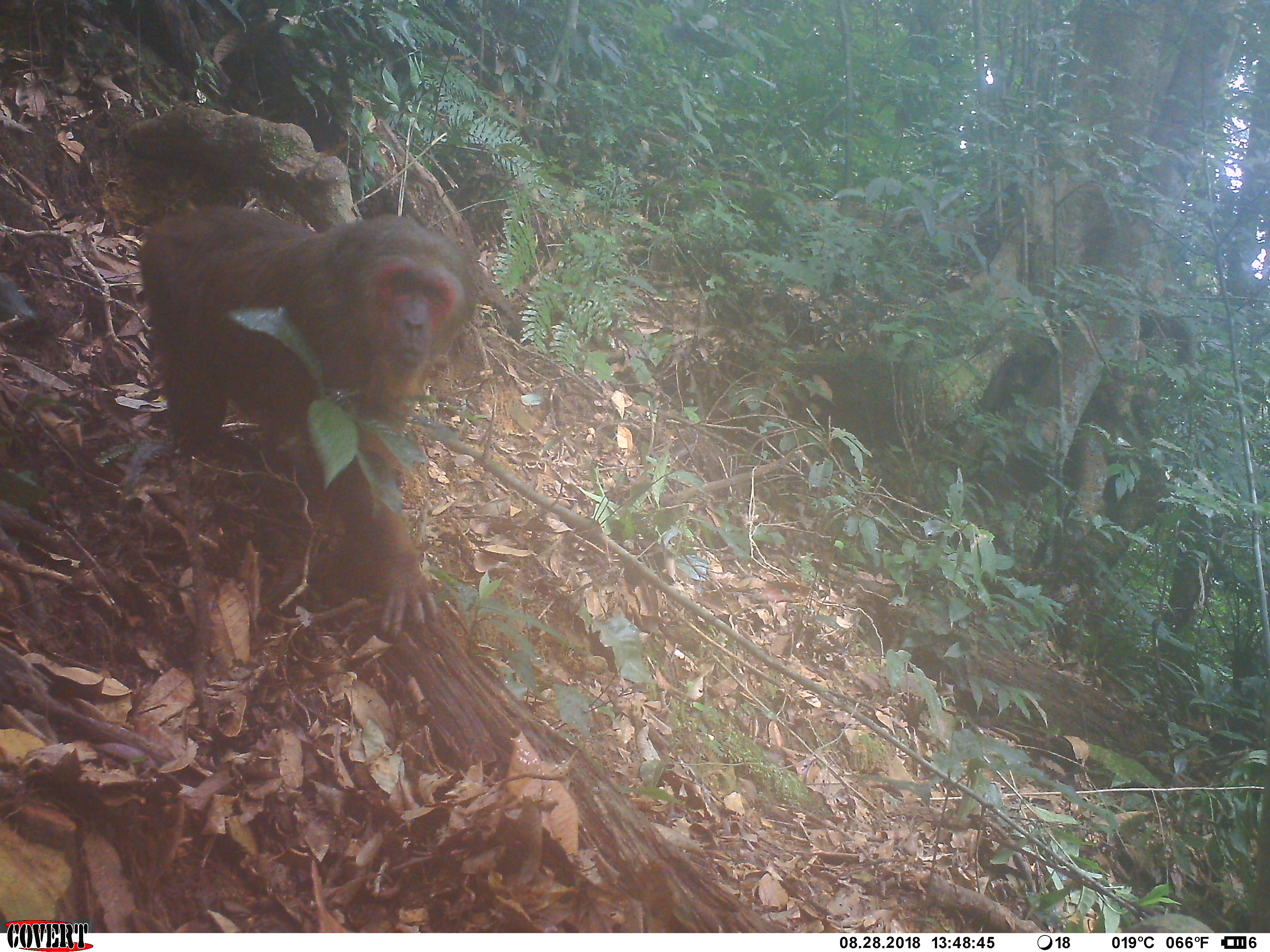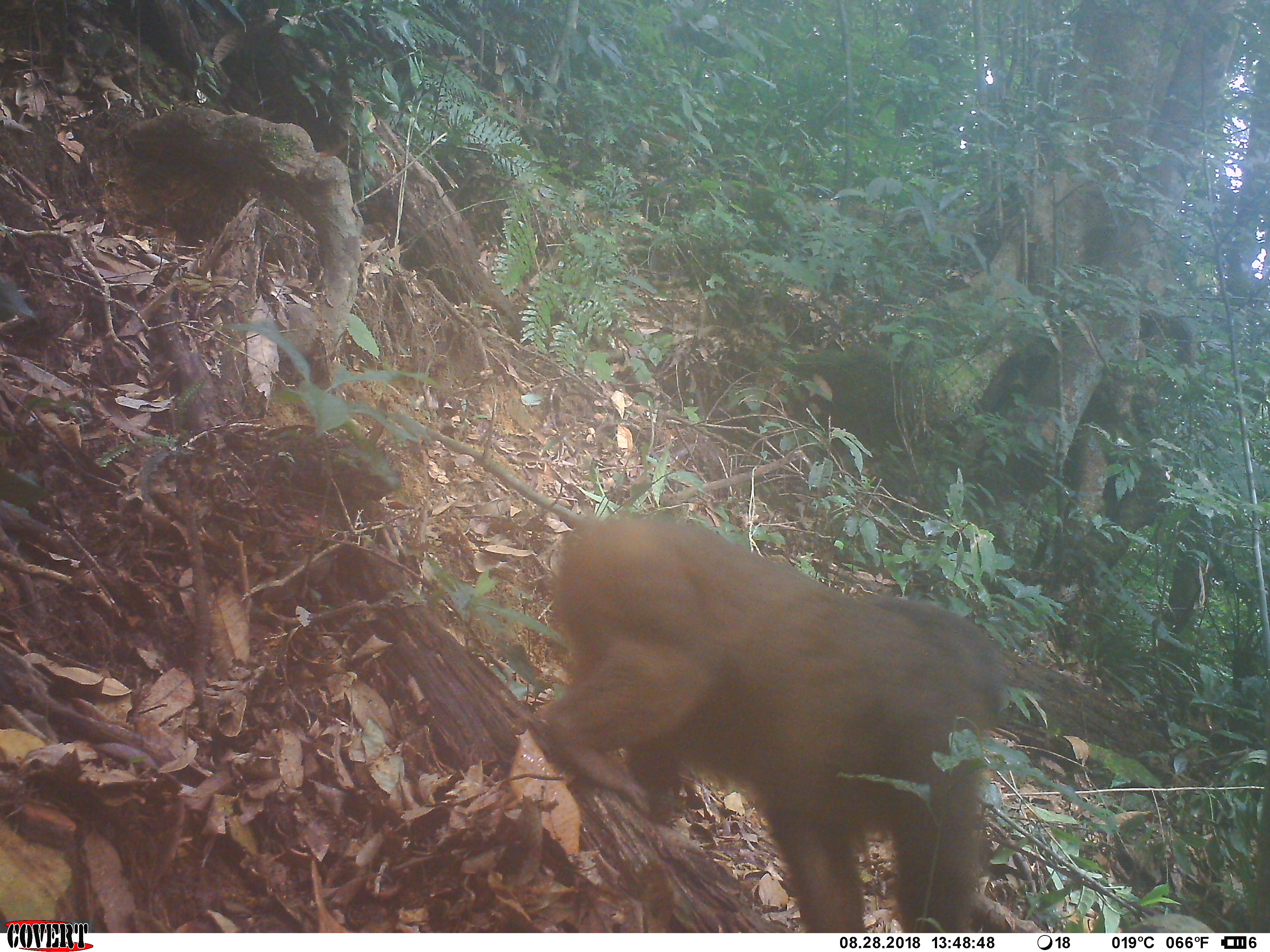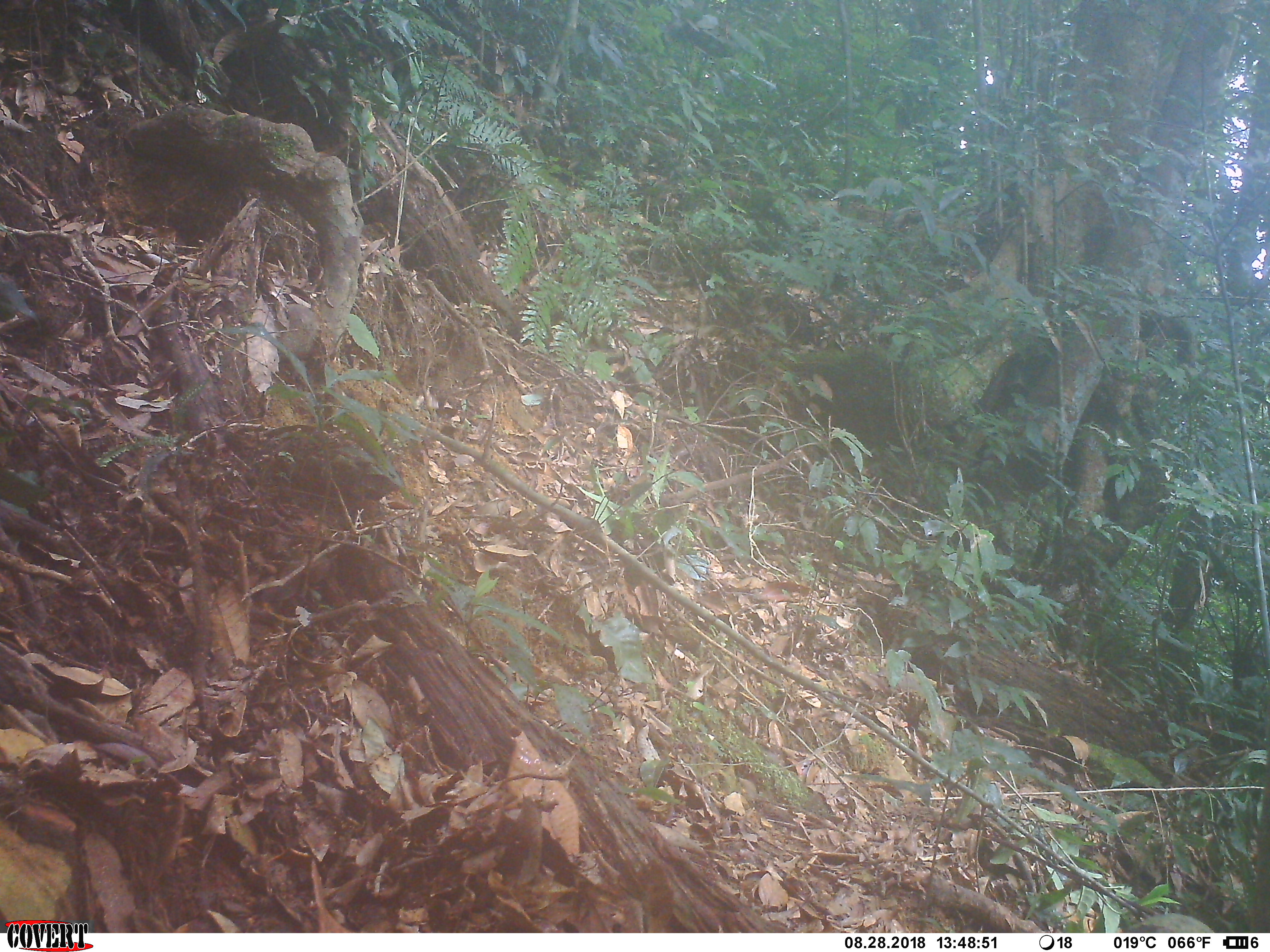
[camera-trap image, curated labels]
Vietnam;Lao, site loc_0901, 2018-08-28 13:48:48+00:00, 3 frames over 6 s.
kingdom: Animalia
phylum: Chordata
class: Mammalia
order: Primates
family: Cercopithecidae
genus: Macaca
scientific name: Macaca arctoides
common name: stump-tailed macaque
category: stump tailed macaque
Stump tailed macaque (stump-tailed macaque) (Macaca arctoides). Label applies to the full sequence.